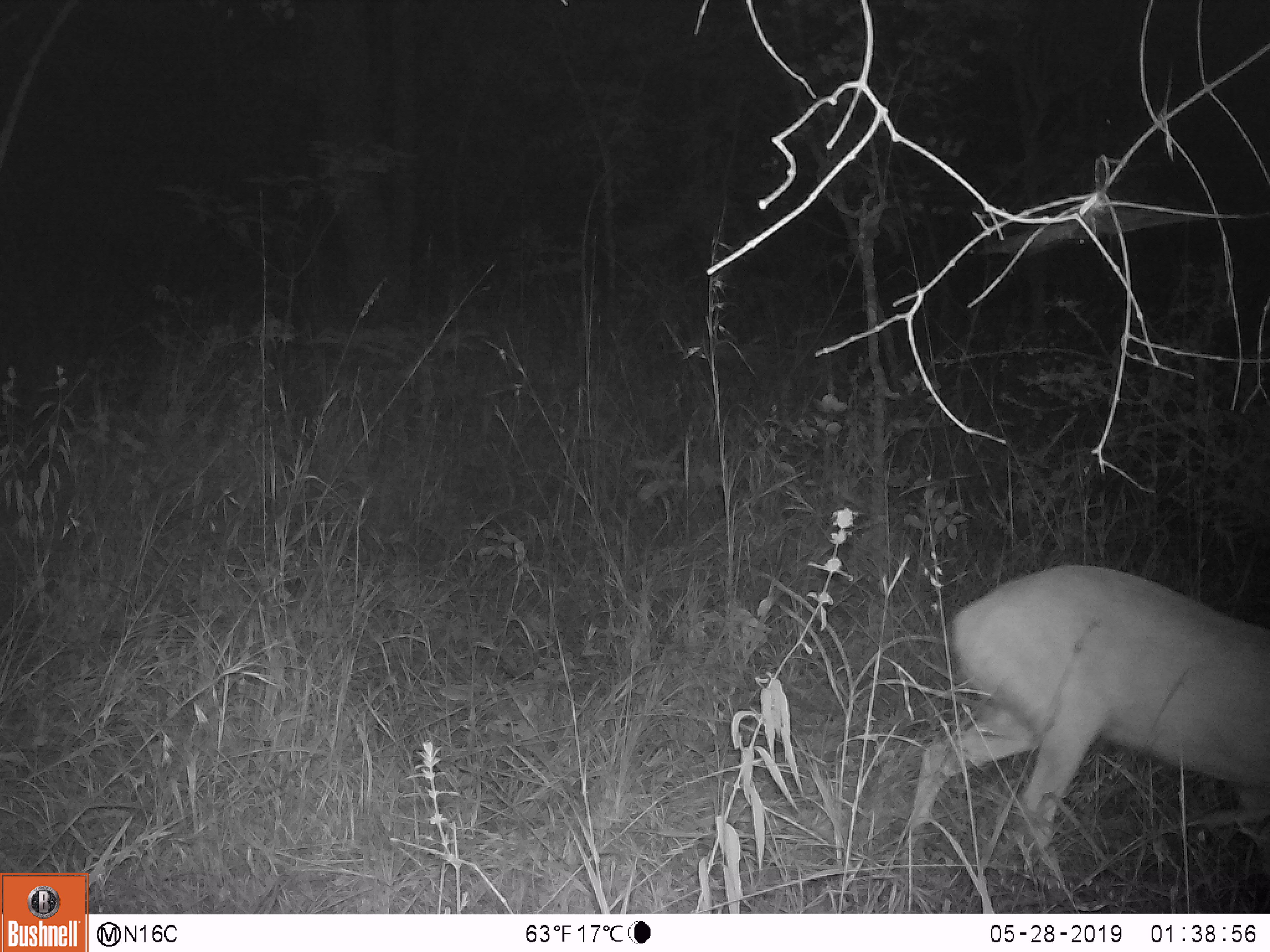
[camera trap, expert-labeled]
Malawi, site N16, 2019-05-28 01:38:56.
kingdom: Animalia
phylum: Chordata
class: Mammalia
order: Artiodactyla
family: Bovidae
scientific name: Antilopinae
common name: small antelope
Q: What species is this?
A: Small antelope (Antilopinae).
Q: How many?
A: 1.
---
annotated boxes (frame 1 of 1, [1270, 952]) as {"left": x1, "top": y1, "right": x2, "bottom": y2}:
small antelope: {"left": 905, "top": 536, "right": 1266, "bottom": 908}